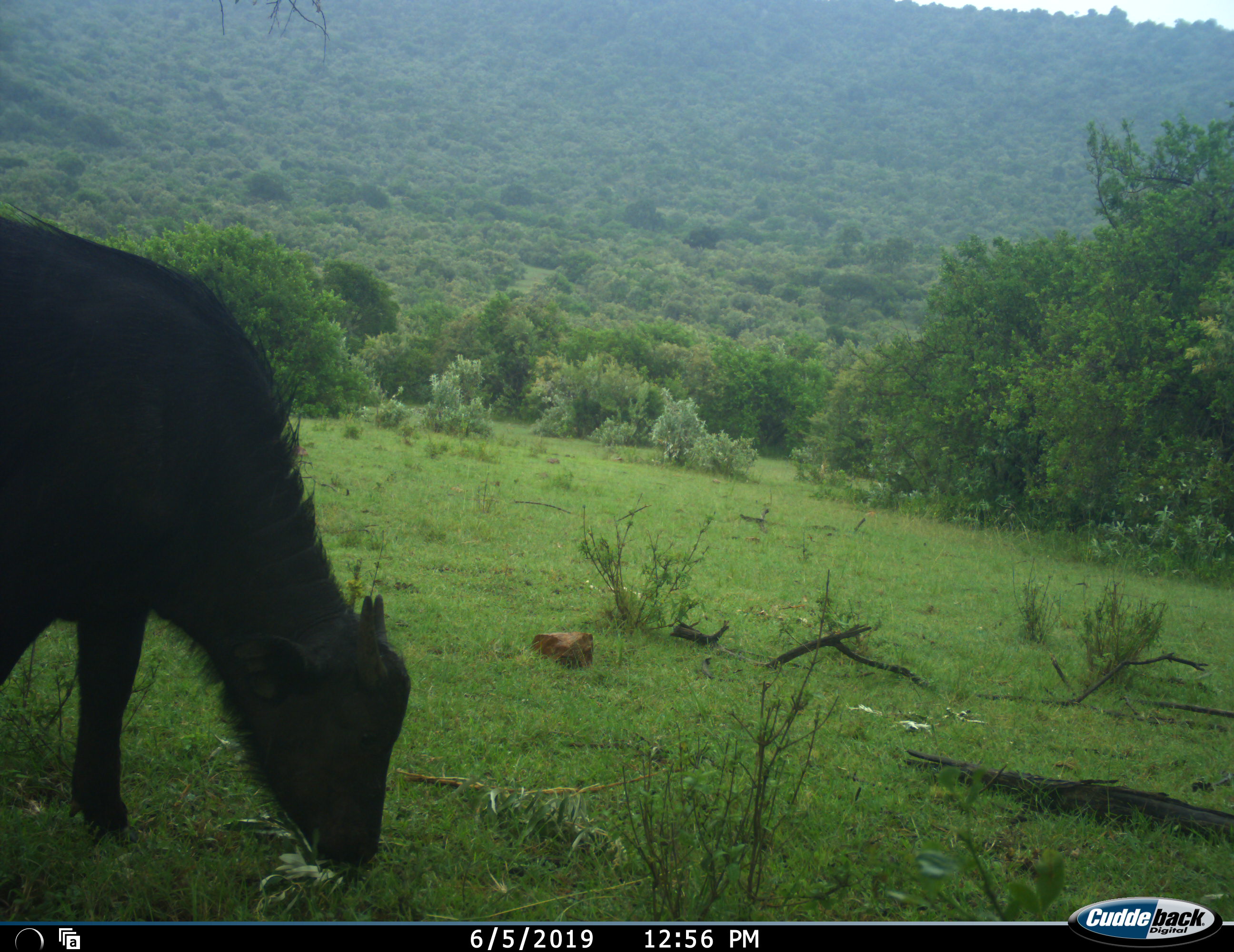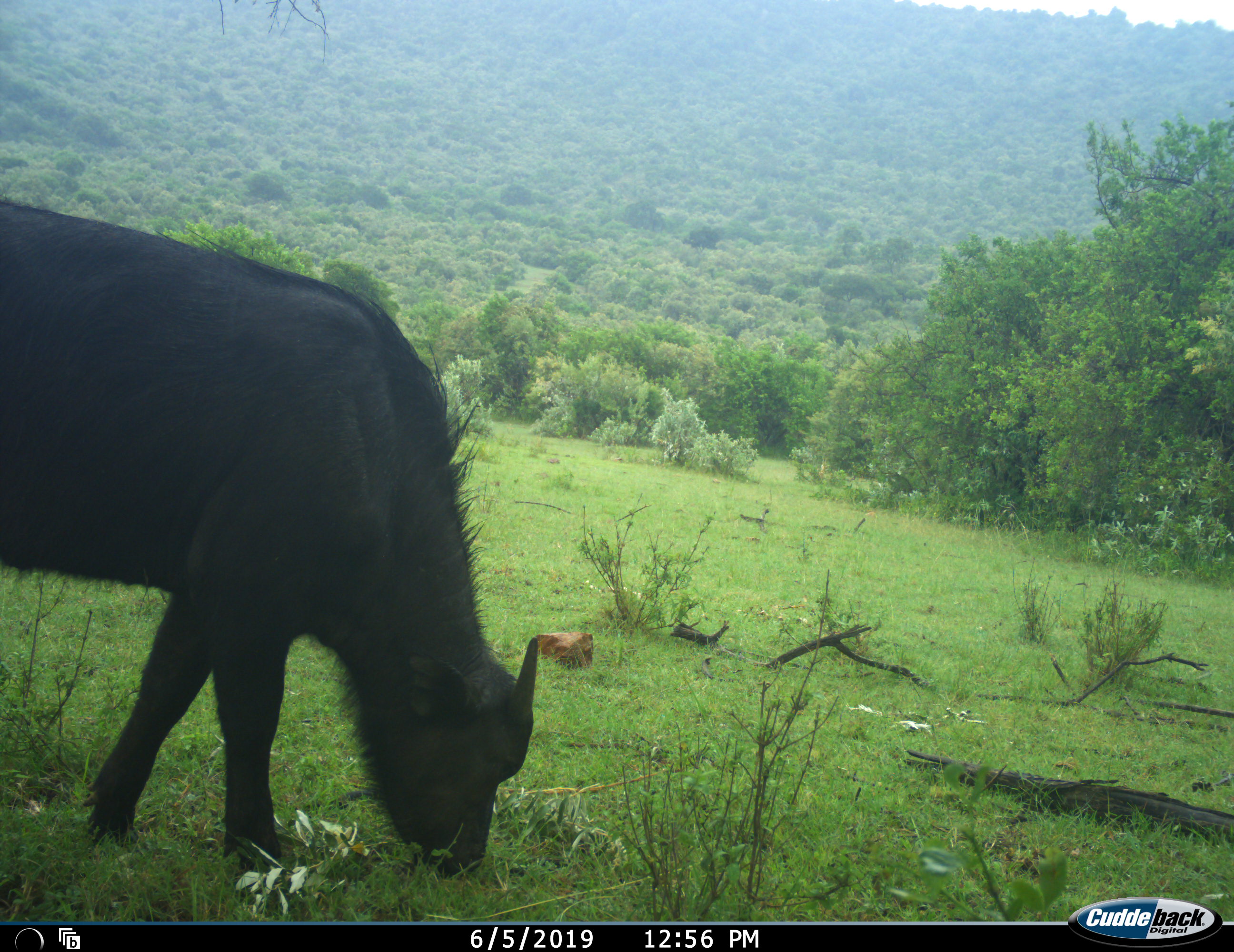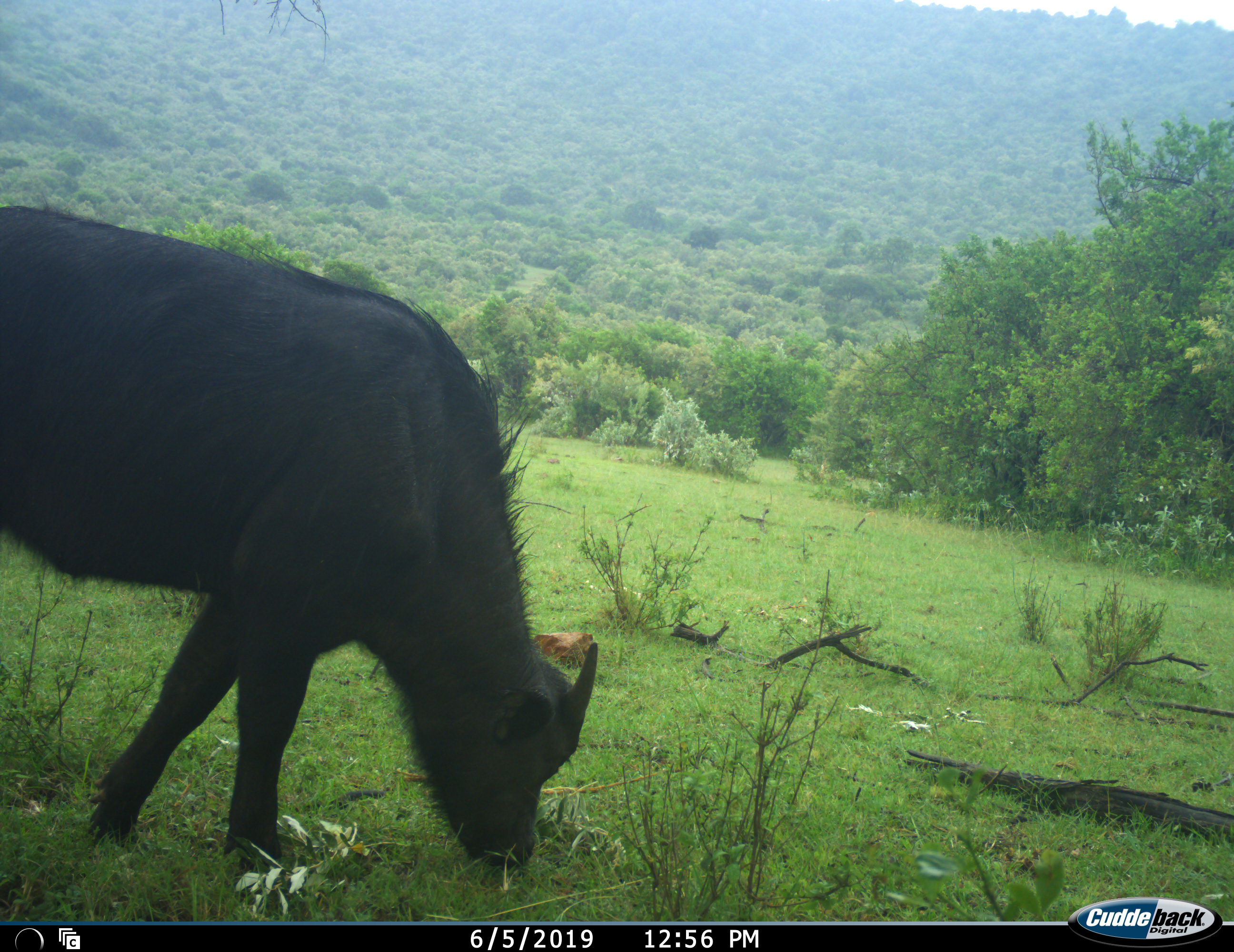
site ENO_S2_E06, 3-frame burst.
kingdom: Animalia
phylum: Chordata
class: Mammalia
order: Artiodactyla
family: Bovidae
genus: Syncerus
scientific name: Syncerus caffer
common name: african buffalo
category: buffalo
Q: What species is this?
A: Buffalo (african buffalo) (Syncerus caffer).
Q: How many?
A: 1.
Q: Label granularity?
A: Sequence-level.